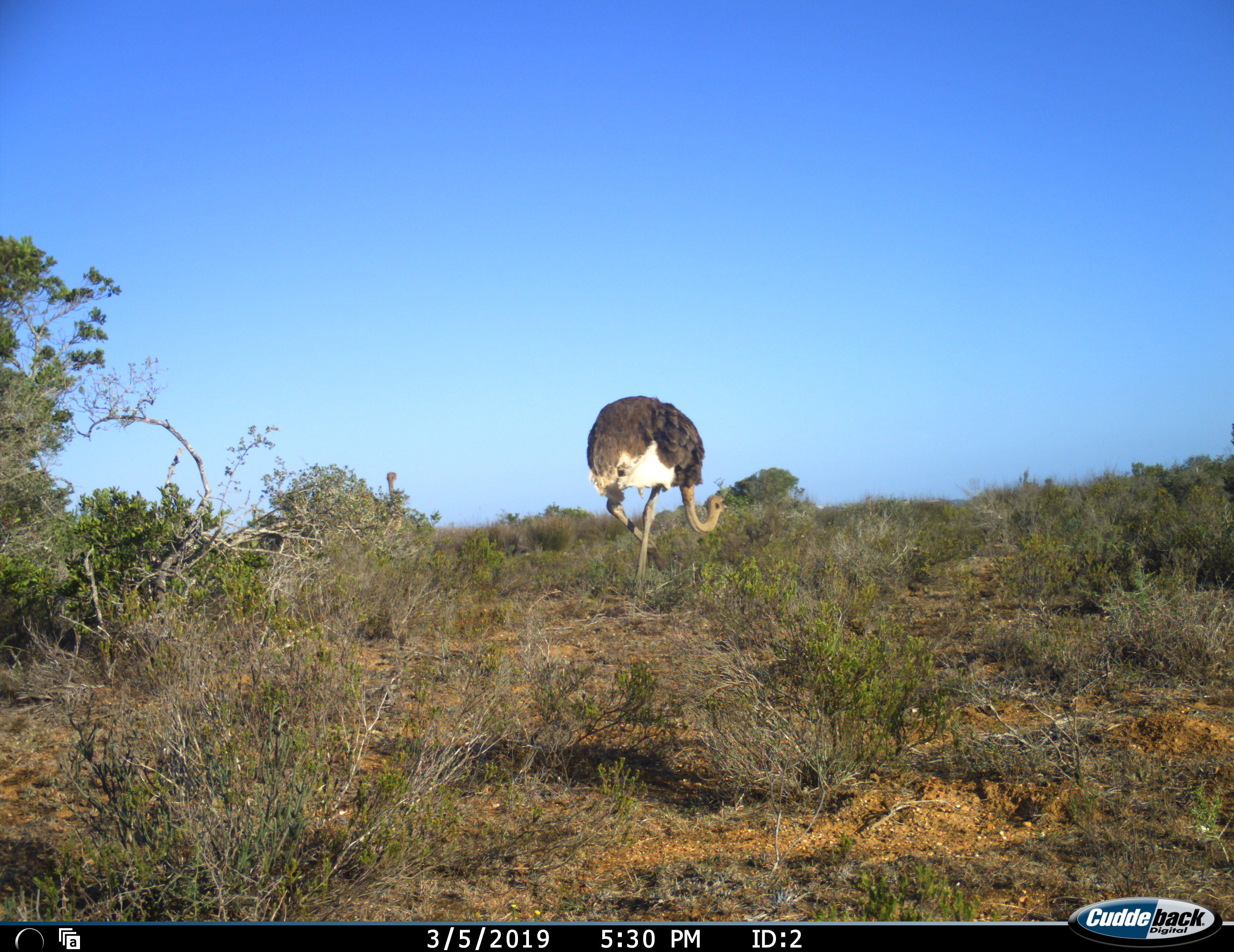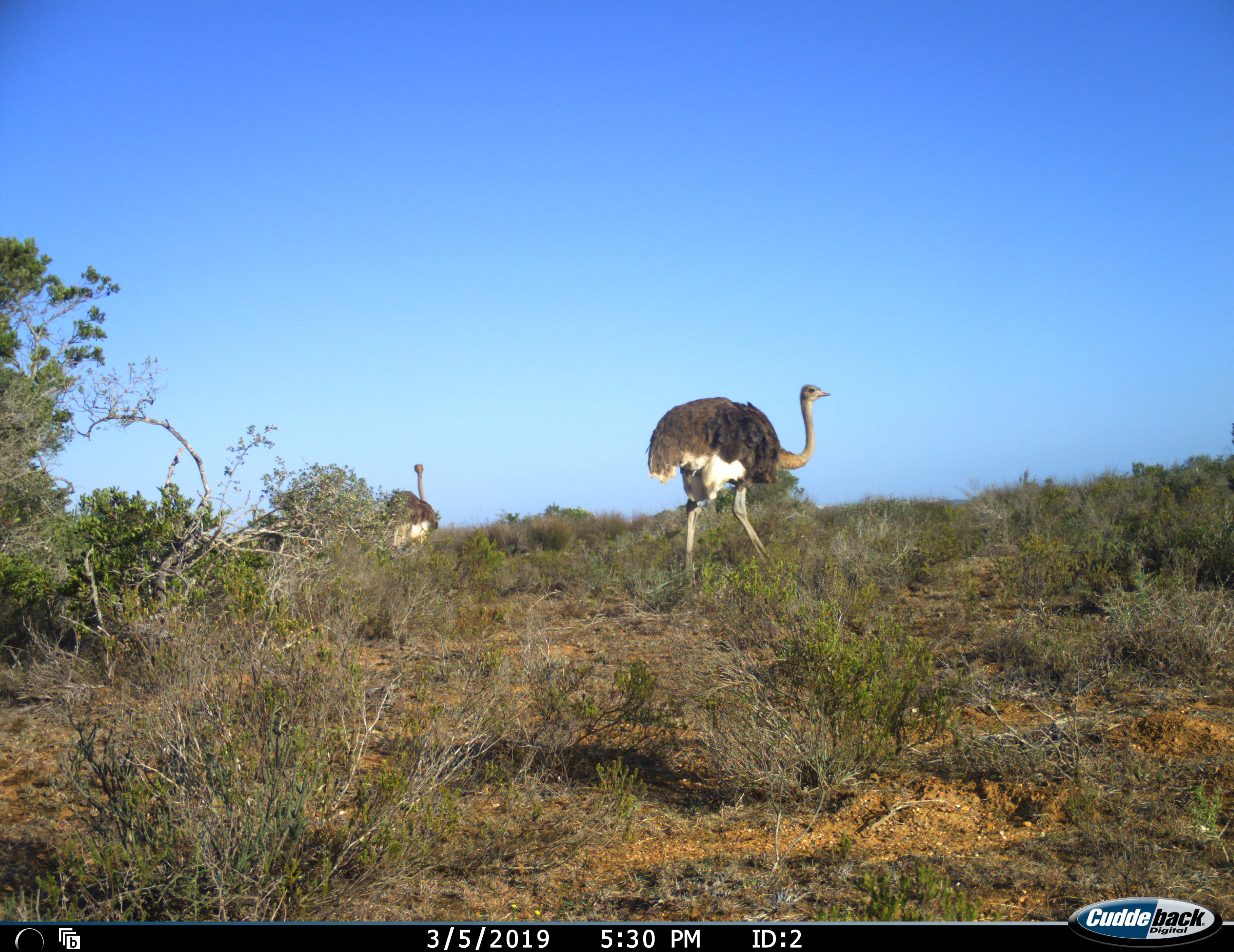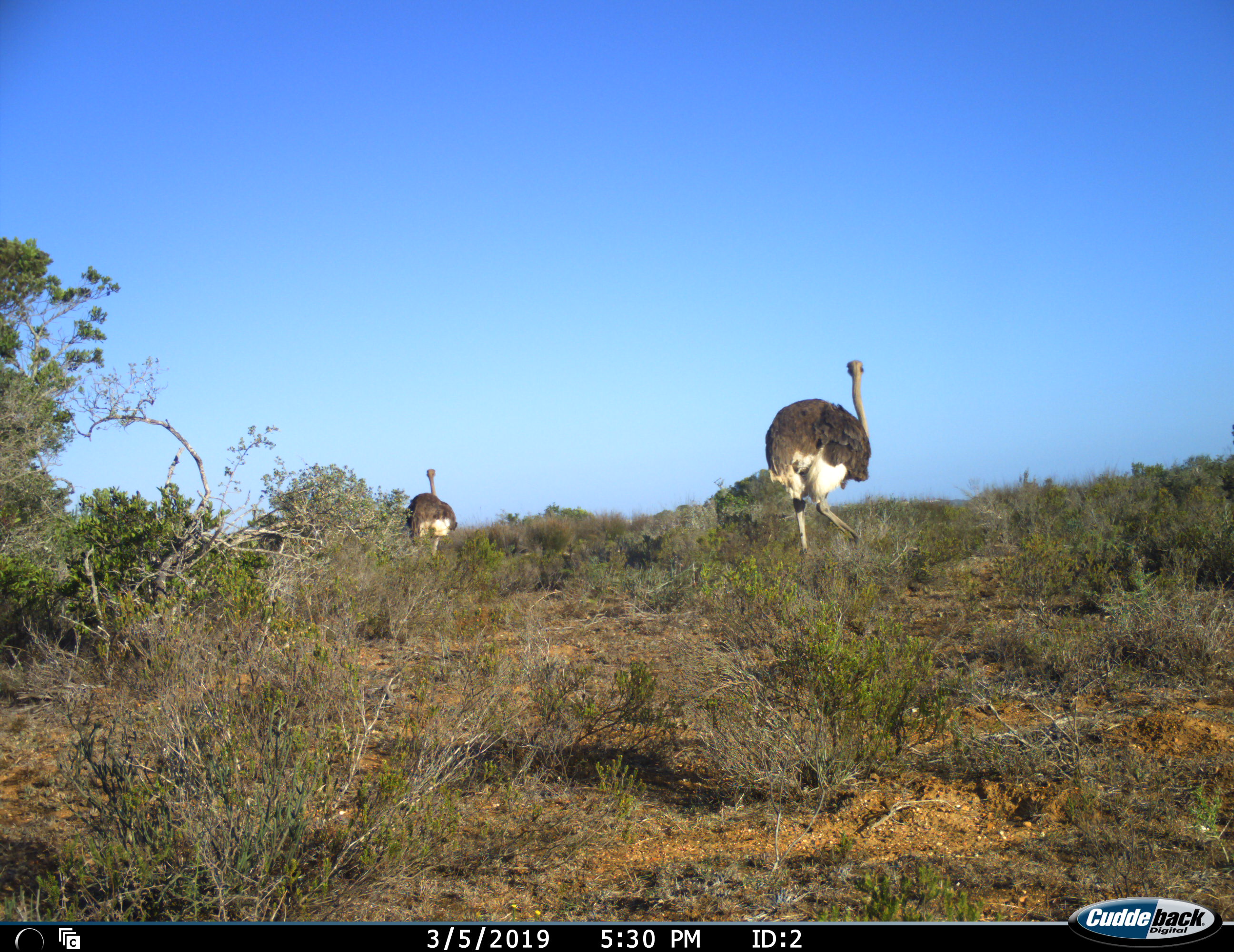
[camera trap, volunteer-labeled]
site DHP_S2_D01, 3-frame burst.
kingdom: Animalia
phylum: Chordata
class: Aves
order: Struthioniformes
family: Struthionidae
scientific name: Struthionidae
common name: ostrich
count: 2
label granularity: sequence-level